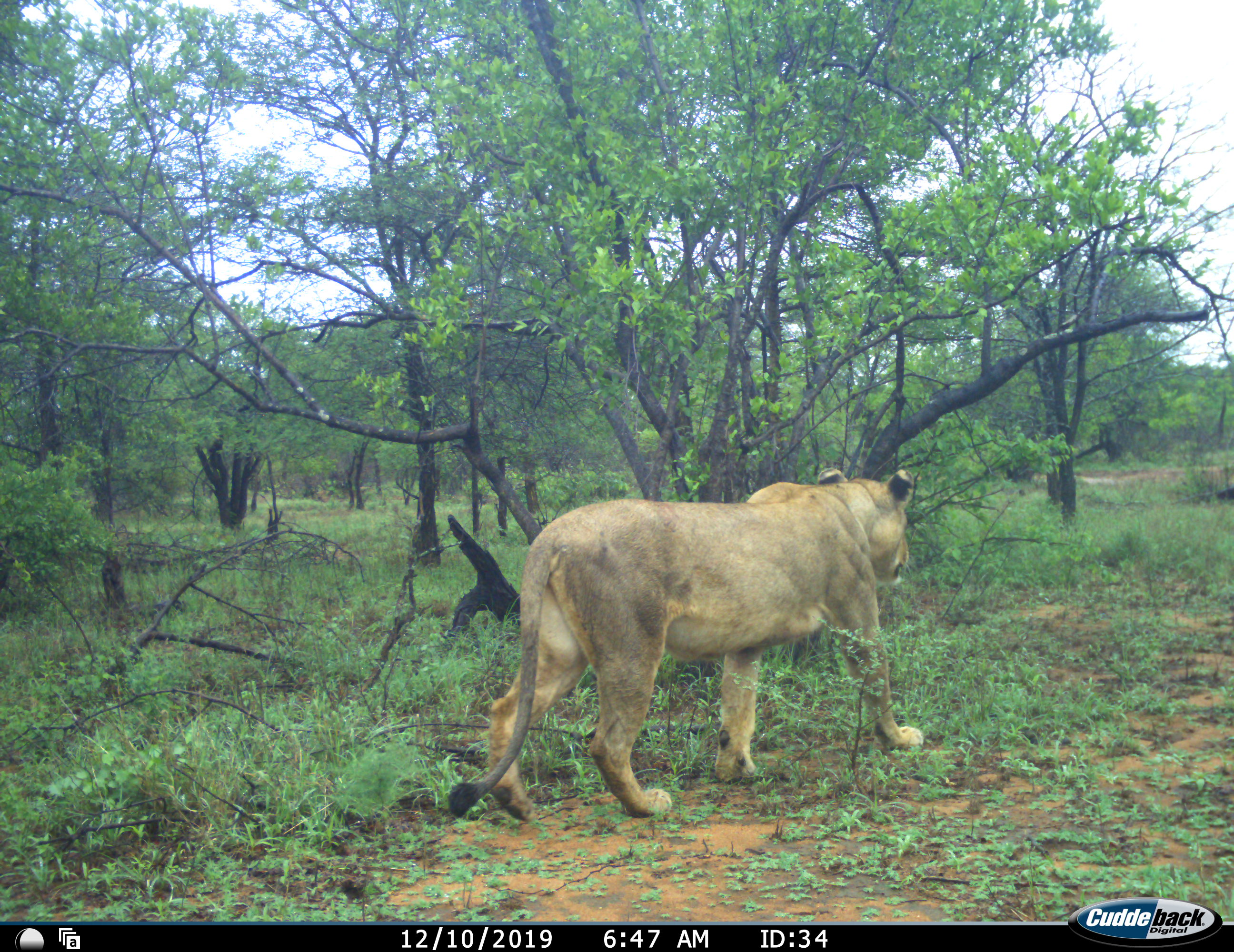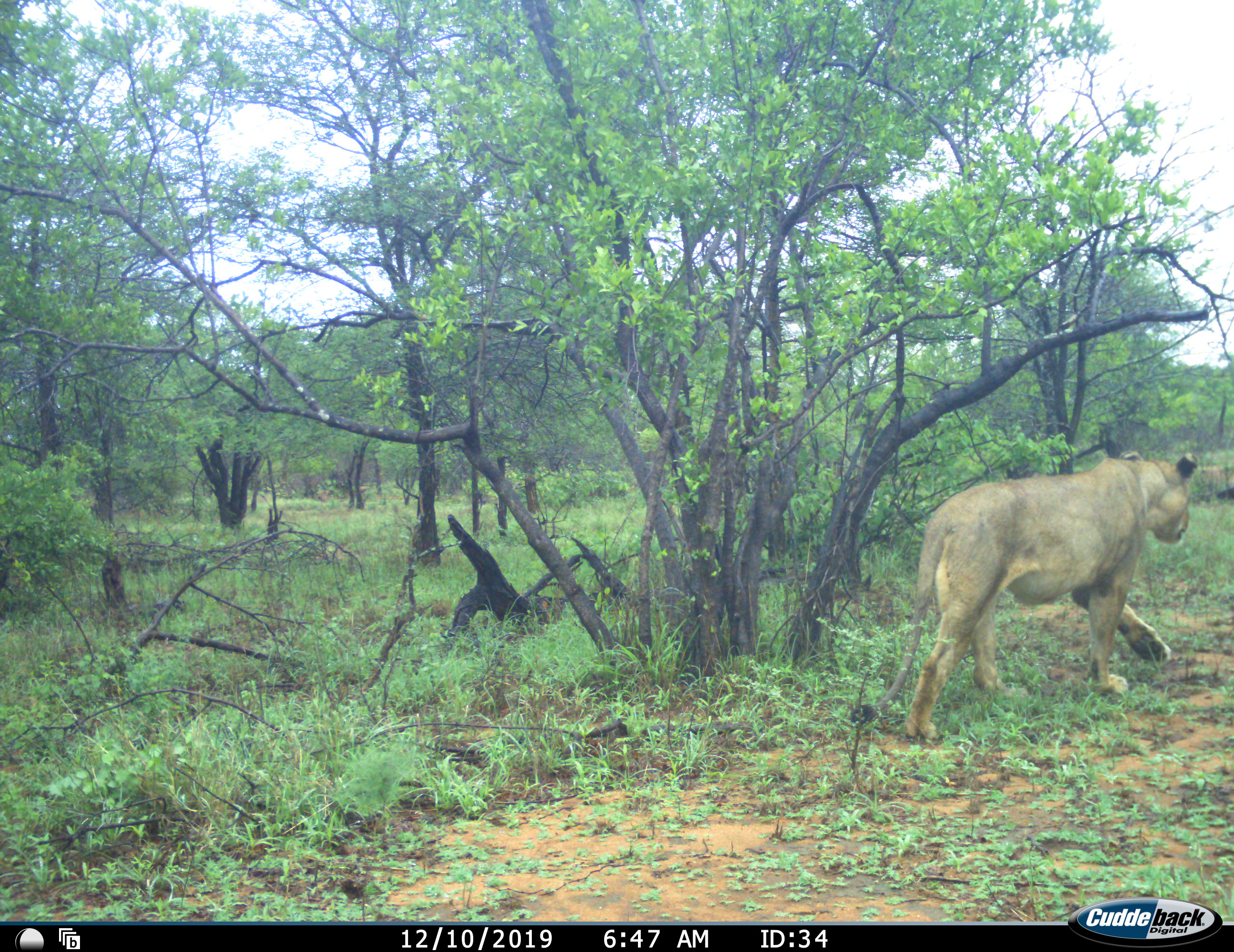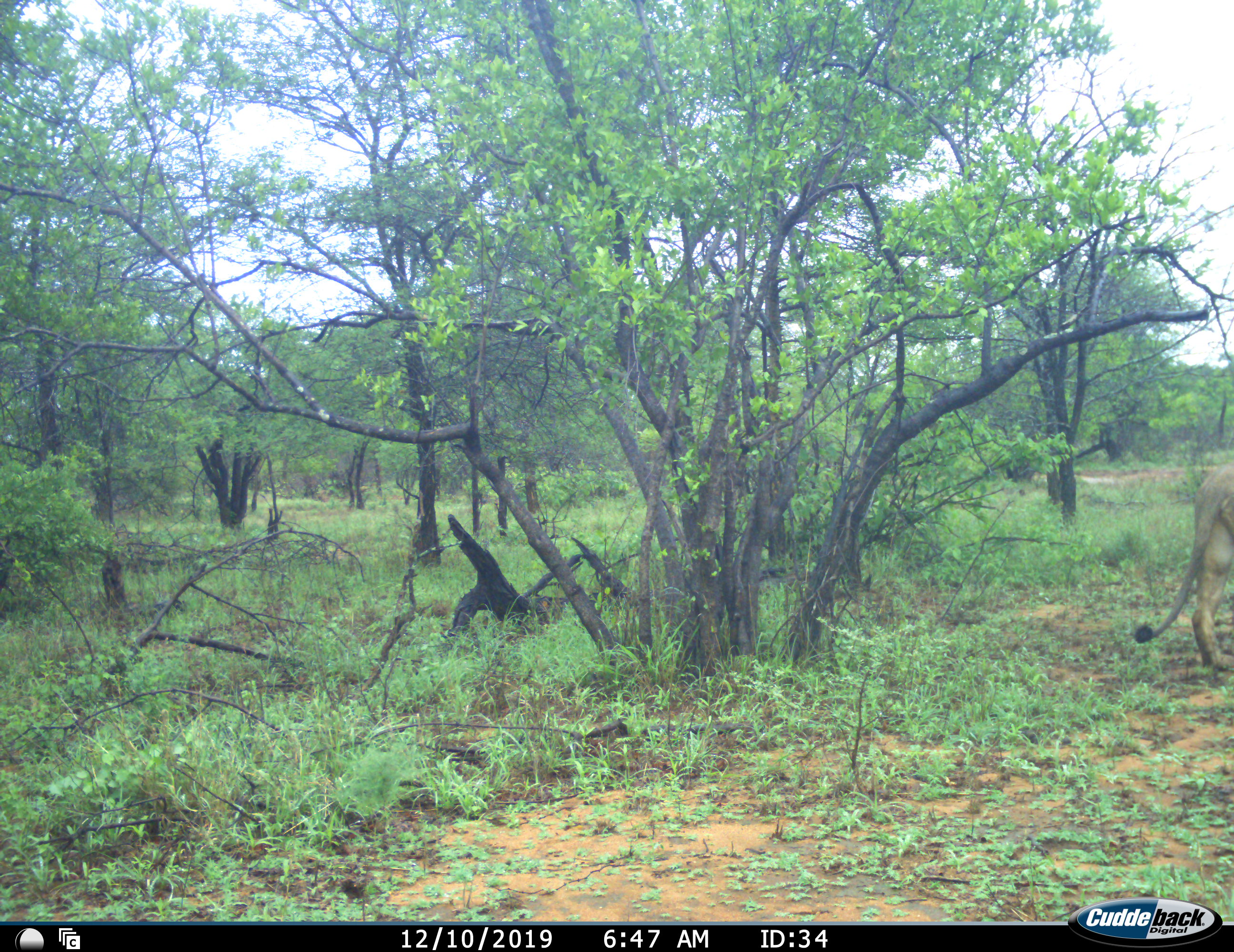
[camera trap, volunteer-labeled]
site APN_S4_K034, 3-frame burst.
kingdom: Animalia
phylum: Chordata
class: Mammalia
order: Carnivora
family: Felidae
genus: Panthera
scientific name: Panthera leo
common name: lion female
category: lionfemale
Lionfemale (lion female) (Panthera leo), count 1. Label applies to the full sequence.